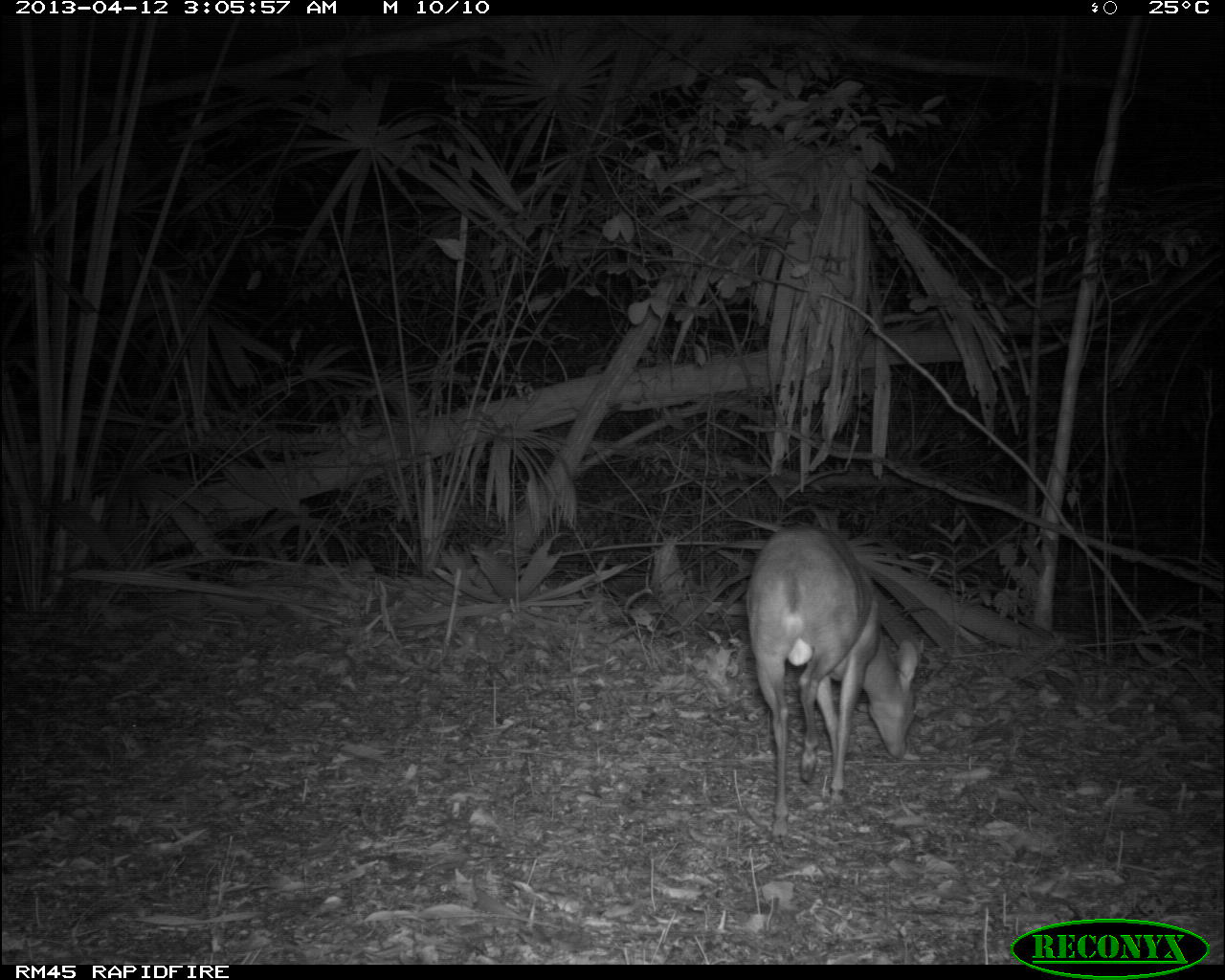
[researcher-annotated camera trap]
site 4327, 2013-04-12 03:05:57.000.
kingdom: Animalia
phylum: Chordata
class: Mammalia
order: Artiodactyla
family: Cervidae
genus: Mazama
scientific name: Mazama temama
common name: central american red brocket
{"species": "Mazama temama (central american red brocket)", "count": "1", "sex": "male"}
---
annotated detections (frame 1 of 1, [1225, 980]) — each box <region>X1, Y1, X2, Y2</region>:
mazama temama: <region>745, 523, 921, 842</region>